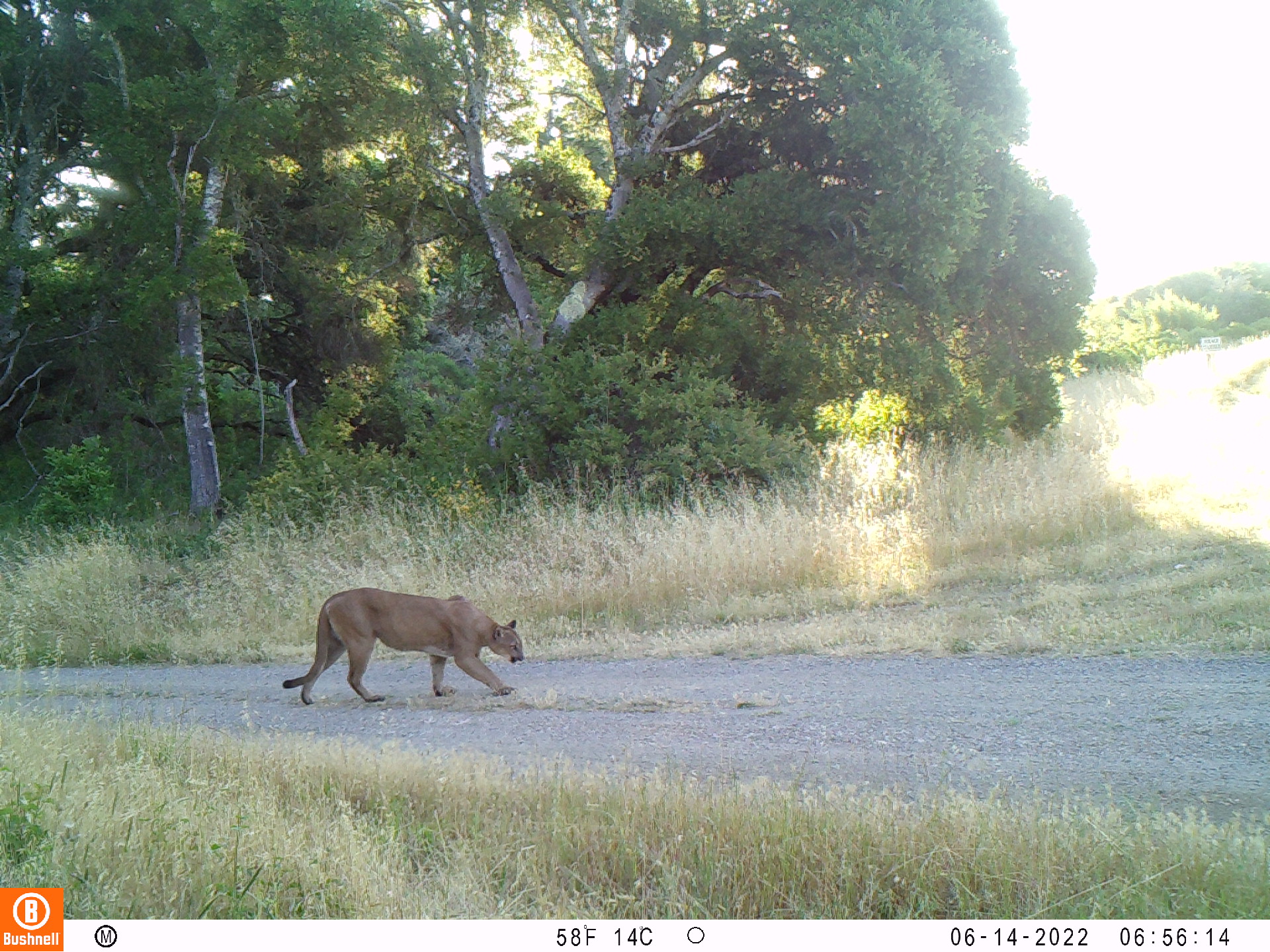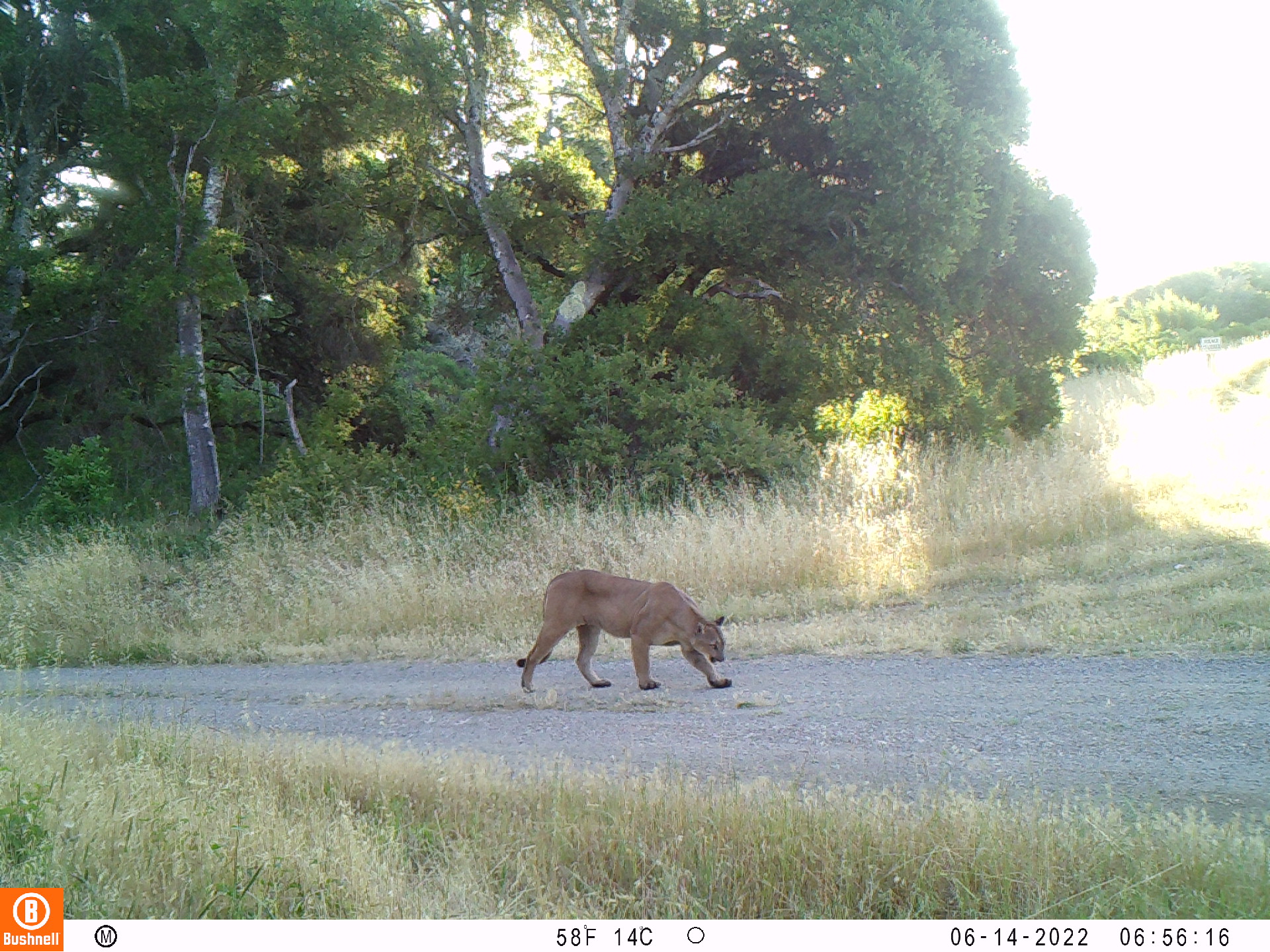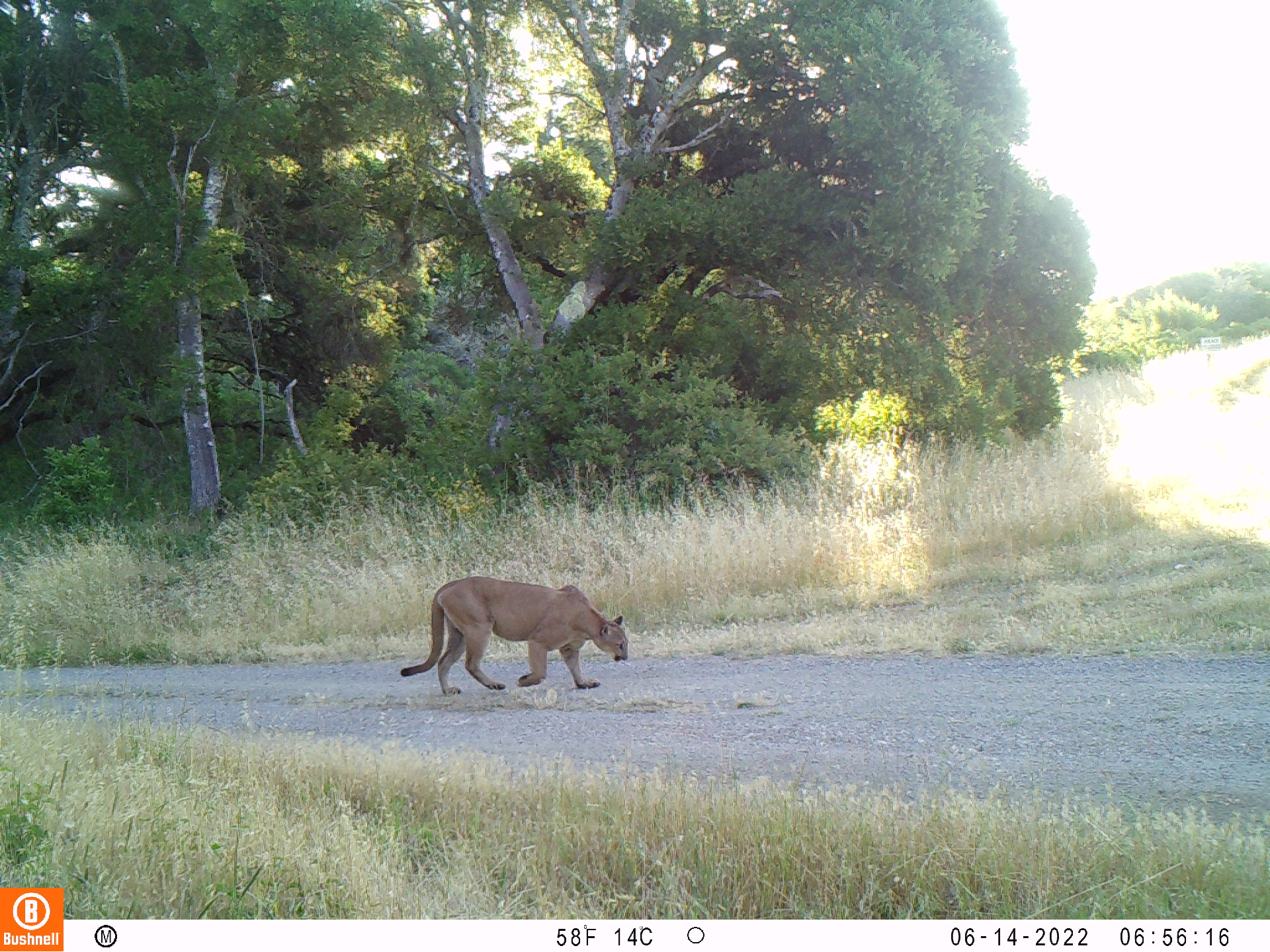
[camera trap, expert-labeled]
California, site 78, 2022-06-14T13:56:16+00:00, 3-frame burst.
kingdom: Animalia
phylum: Chordata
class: Mammalia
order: Carnivora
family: Felidae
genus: Puma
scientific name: Puma concolor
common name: puma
Puma (Puma concolor).